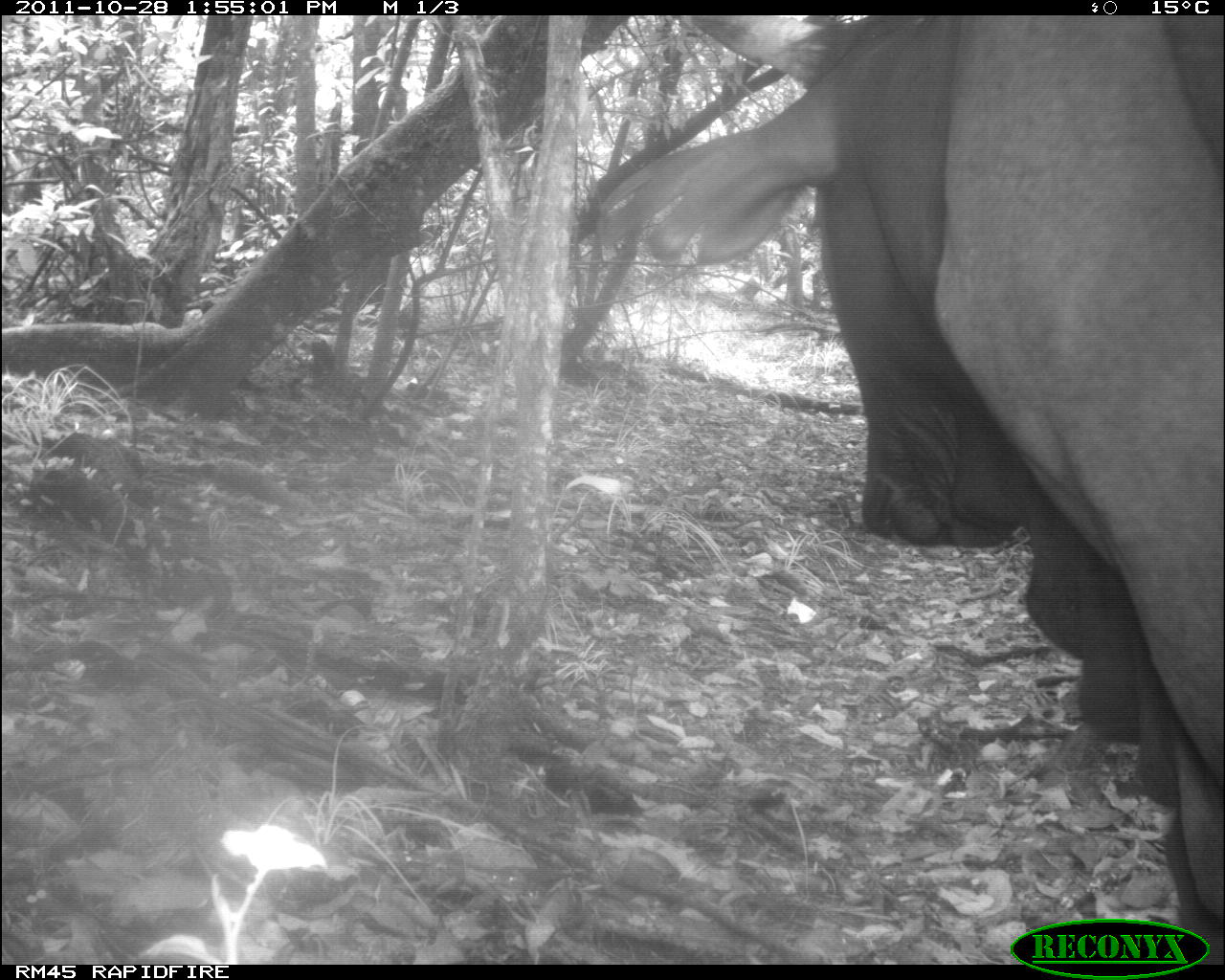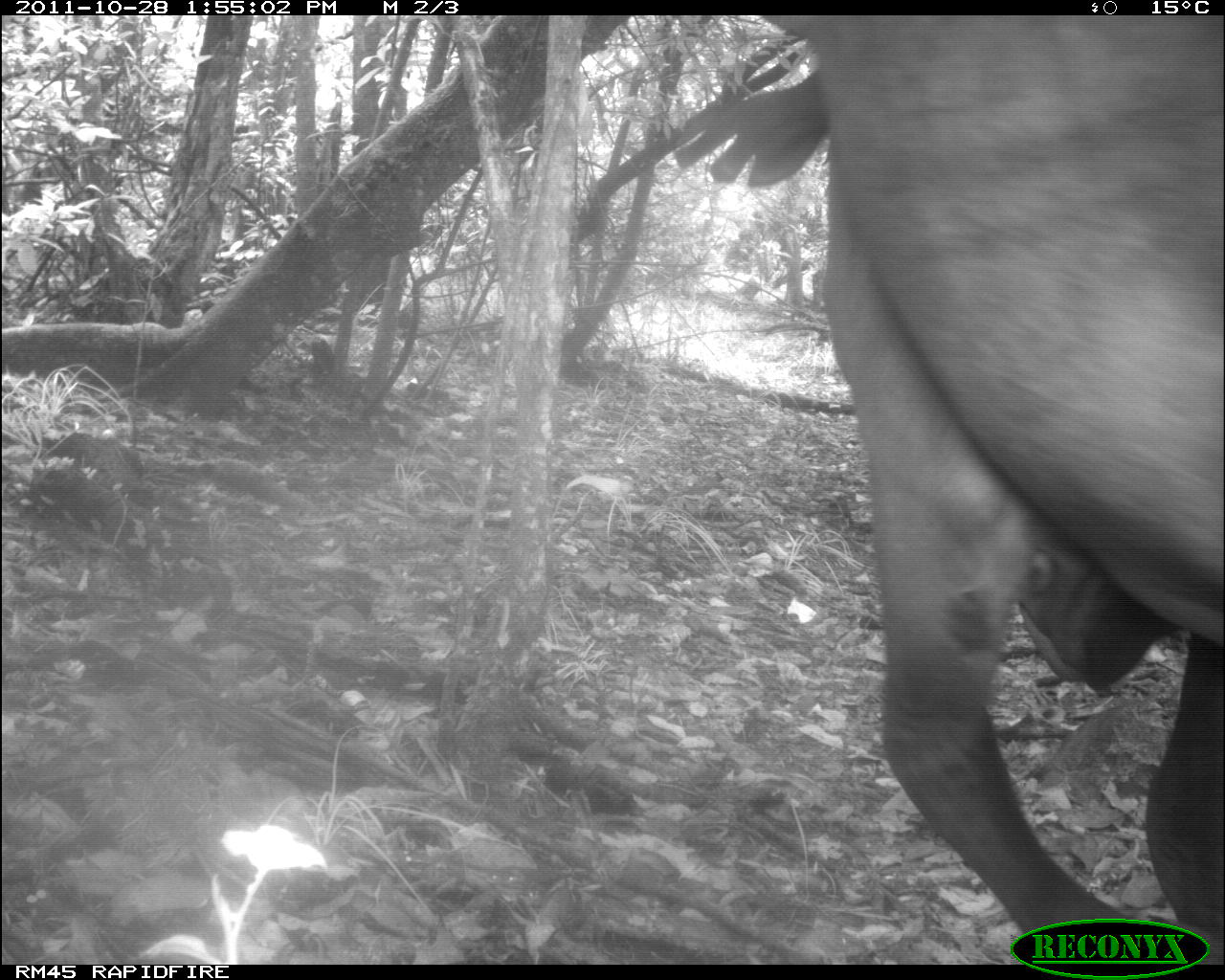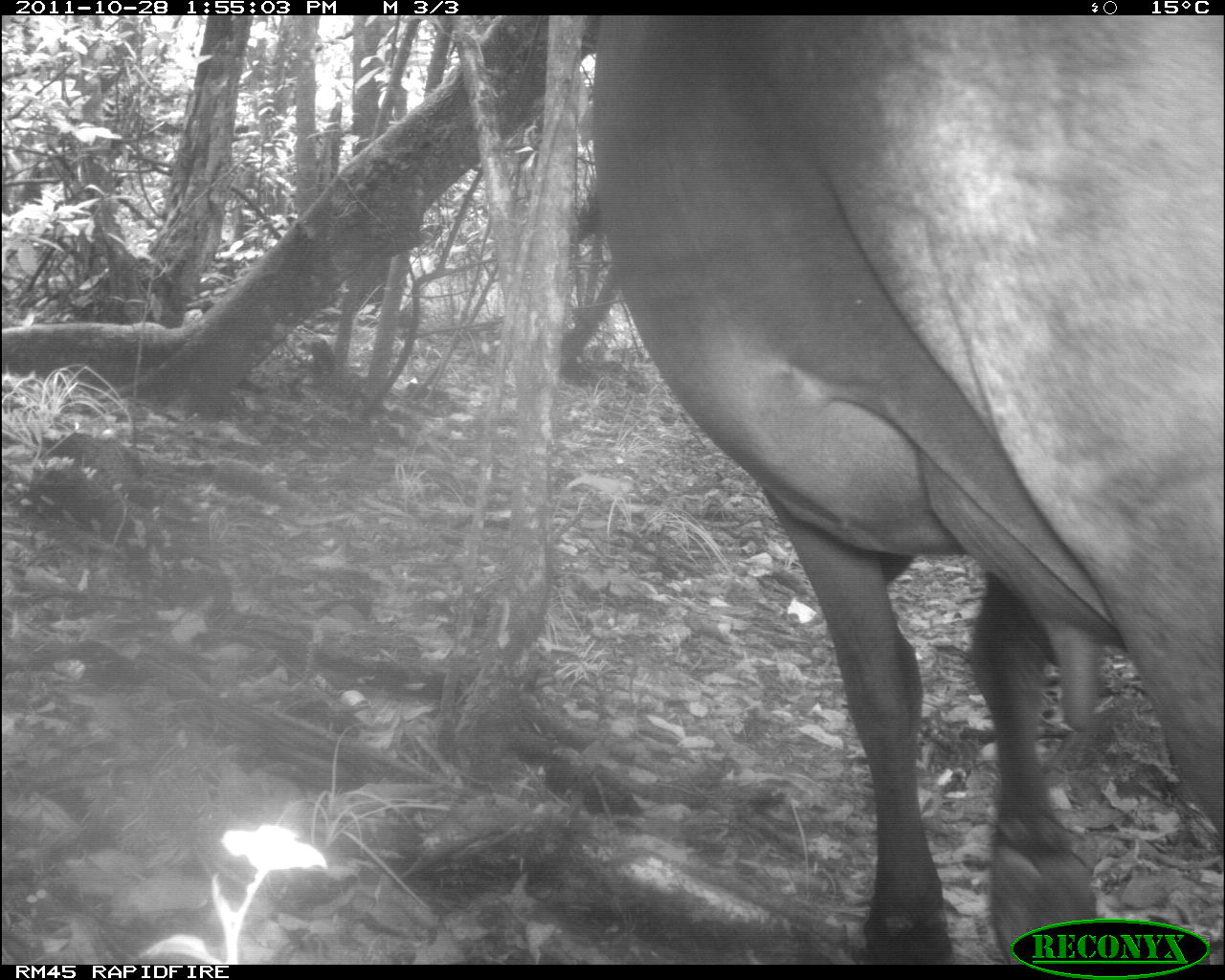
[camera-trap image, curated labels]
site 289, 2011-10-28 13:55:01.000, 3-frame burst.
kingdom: Animalia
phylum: Chordata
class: Mammalia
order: Artiodactyla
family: Bovidae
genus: Bos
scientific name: Bos taurus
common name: domestic cattle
Bos taurus (domestic cattle), count 1.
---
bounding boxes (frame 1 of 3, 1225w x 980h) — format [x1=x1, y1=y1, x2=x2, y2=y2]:
bos taurus: [x1=590, y1=15, x2=1223, y2=964]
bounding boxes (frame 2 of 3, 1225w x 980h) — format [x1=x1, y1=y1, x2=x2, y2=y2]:
bos taurus: [x1=665, y1=16, x2=1223, y2=965]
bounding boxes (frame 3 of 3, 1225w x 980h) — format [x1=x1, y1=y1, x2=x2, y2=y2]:
bos taurus: [x1=589, y1=15, x2=1224, y2=964]